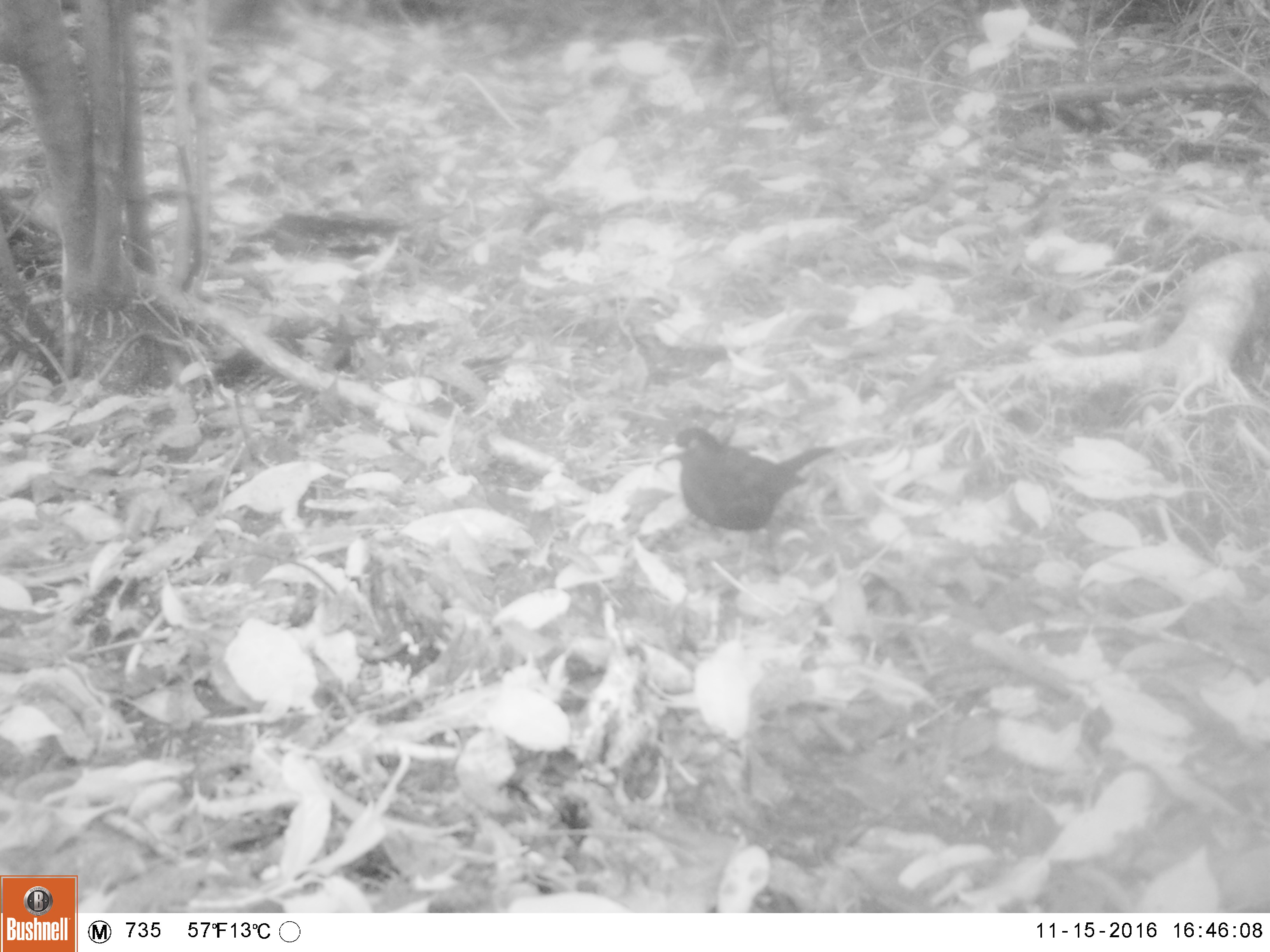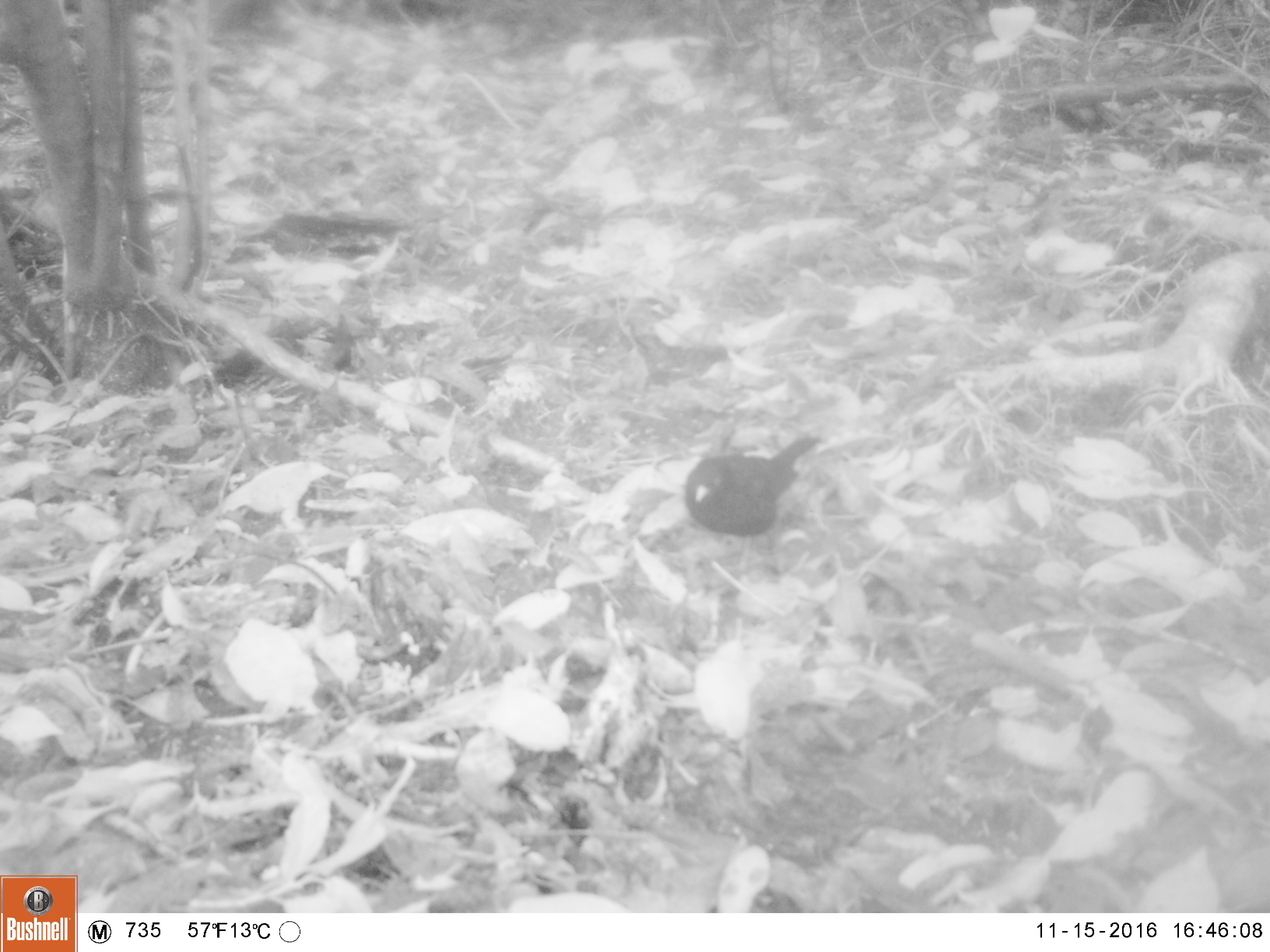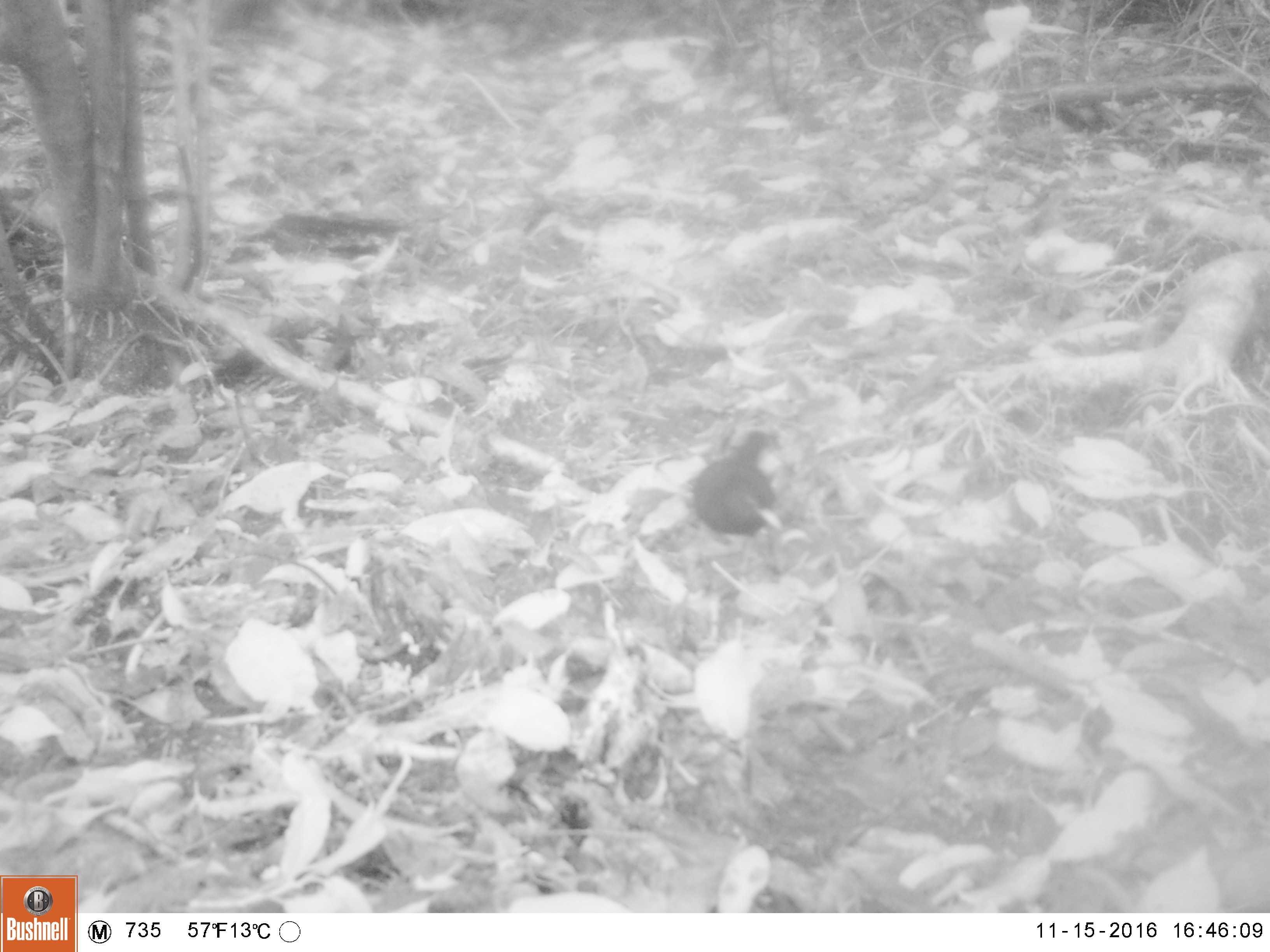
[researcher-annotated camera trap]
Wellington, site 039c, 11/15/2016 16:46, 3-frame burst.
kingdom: Animalia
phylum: Chordata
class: Aves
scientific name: Aves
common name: bird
Bird (Aves).